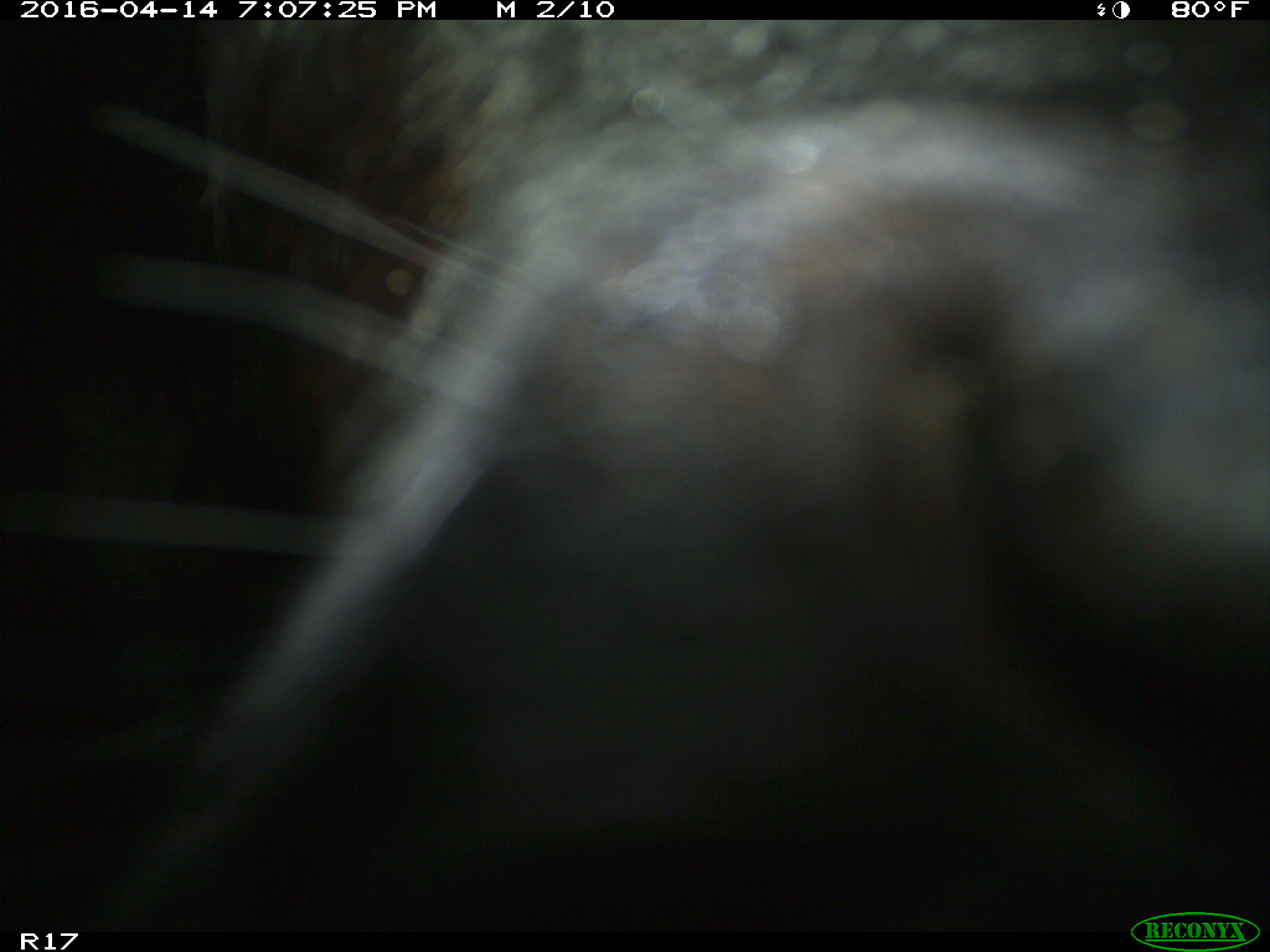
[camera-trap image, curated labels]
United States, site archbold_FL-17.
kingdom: Animalia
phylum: Chordata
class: Mammalia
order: Artiodactyla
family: Bovidae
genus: Bos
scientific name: Bos taurus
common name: domestic cow